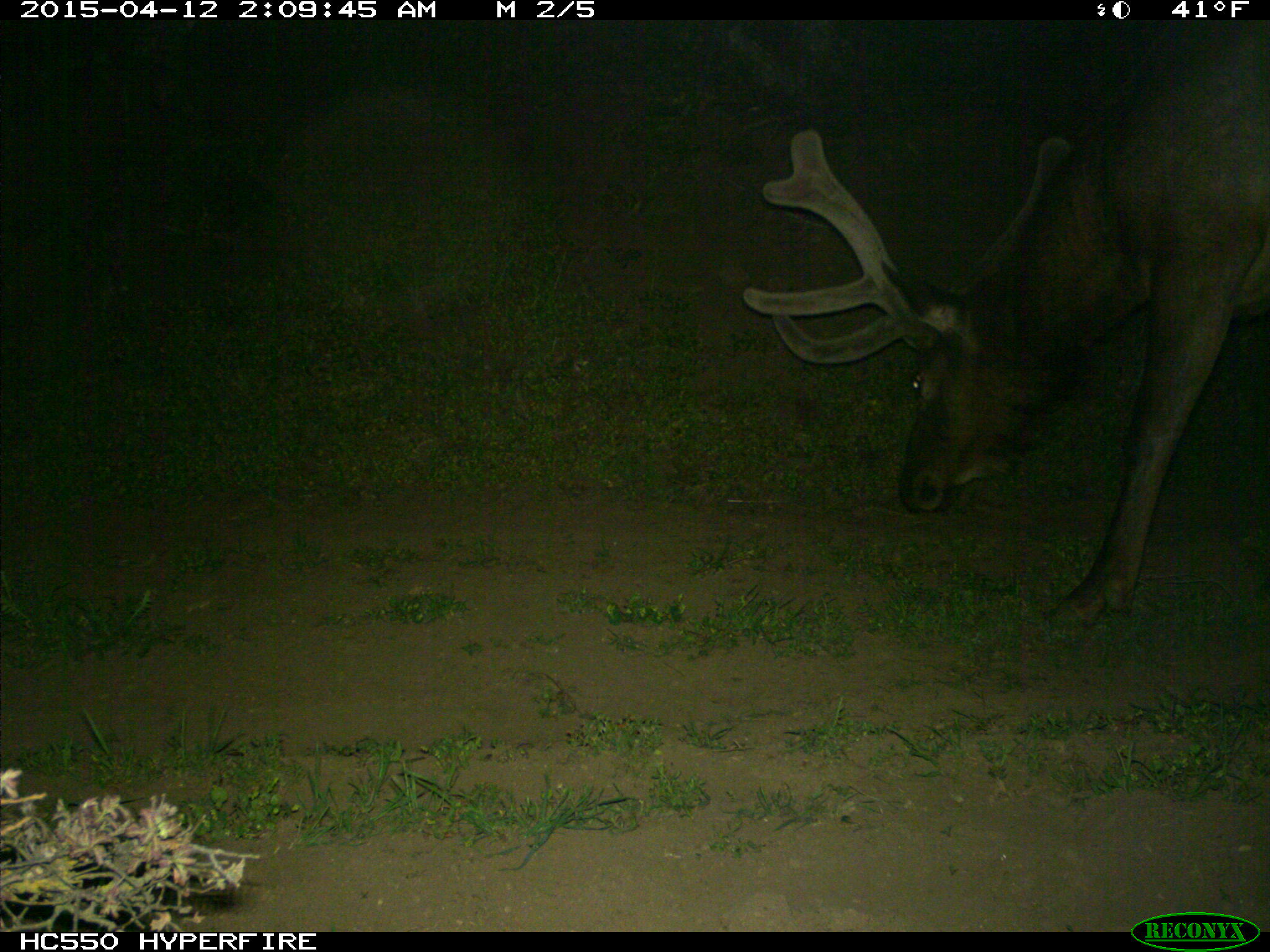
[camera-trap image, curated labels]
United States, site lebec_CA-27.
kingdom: Animalia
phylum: Chordata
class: Mammalia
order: Artiodactyla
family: Cervidae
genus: Cervus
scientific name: Cervus canadensis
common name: elk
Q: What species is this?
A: Cervus canadensis (elk).